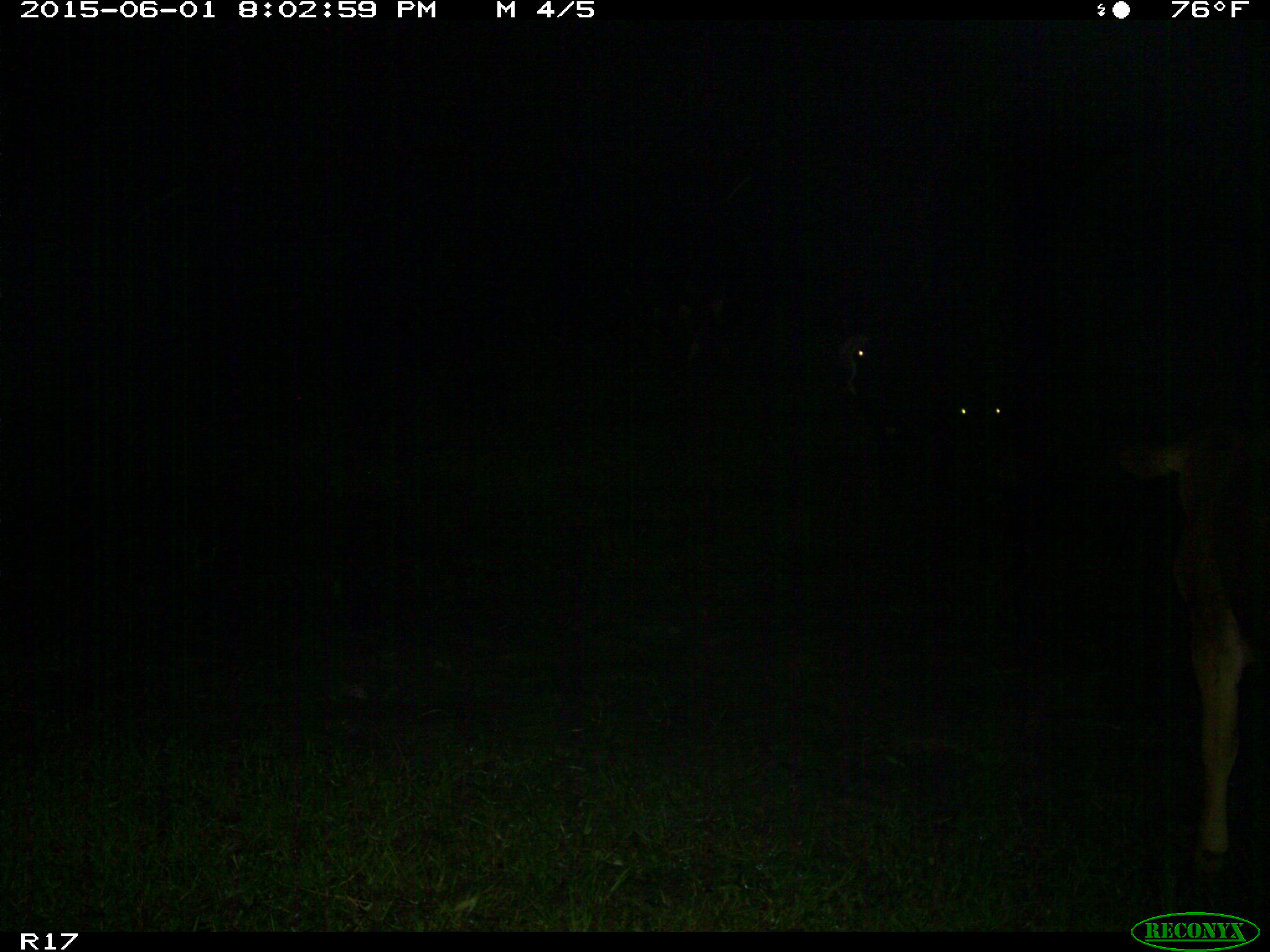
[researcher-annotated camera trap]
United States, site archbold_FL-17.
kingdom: Animalia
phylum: Chordata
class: Mammalia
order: Artiodactyla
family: Bovidae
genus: Bos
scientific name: Bos taurus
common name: domestic cow